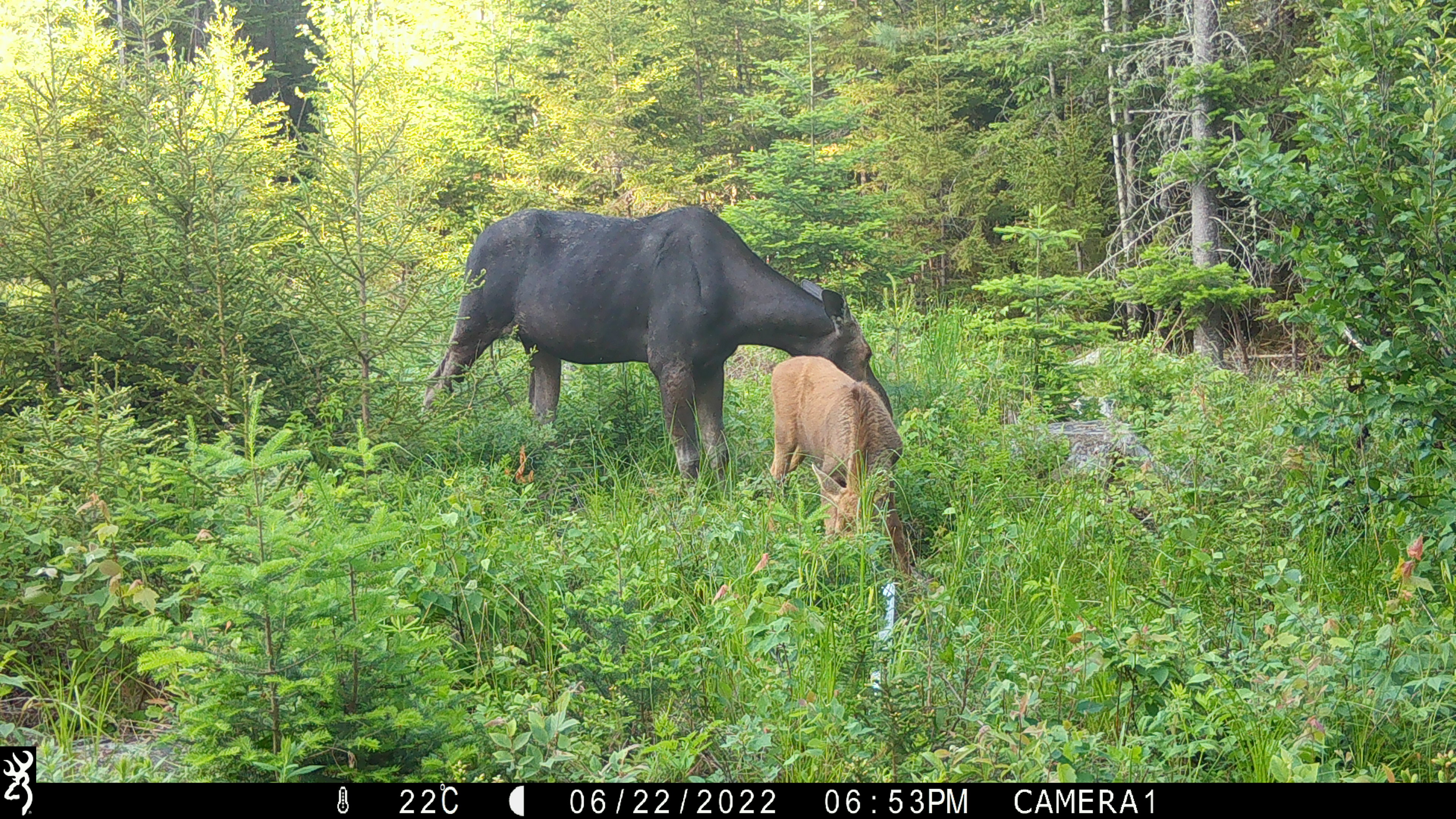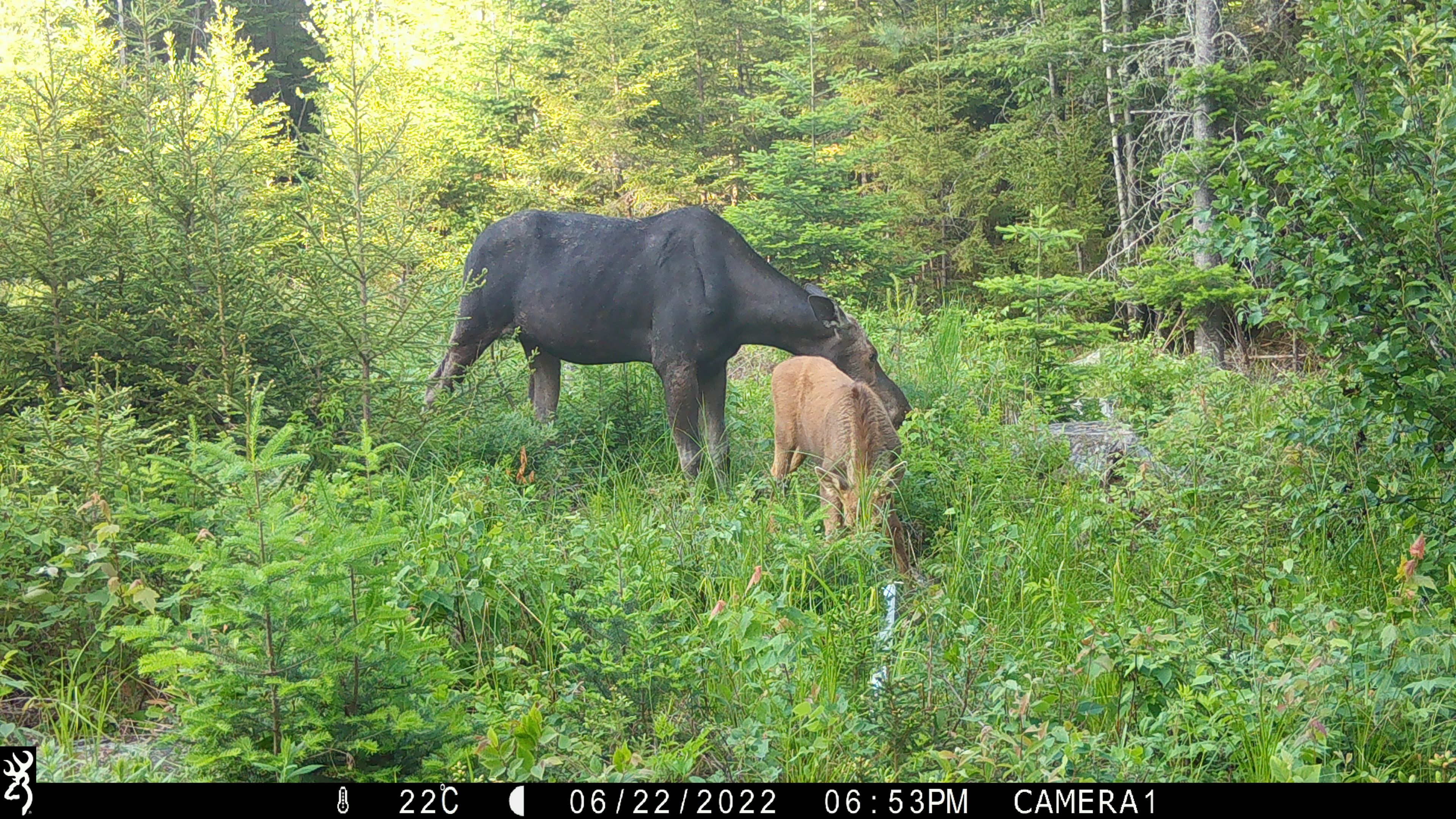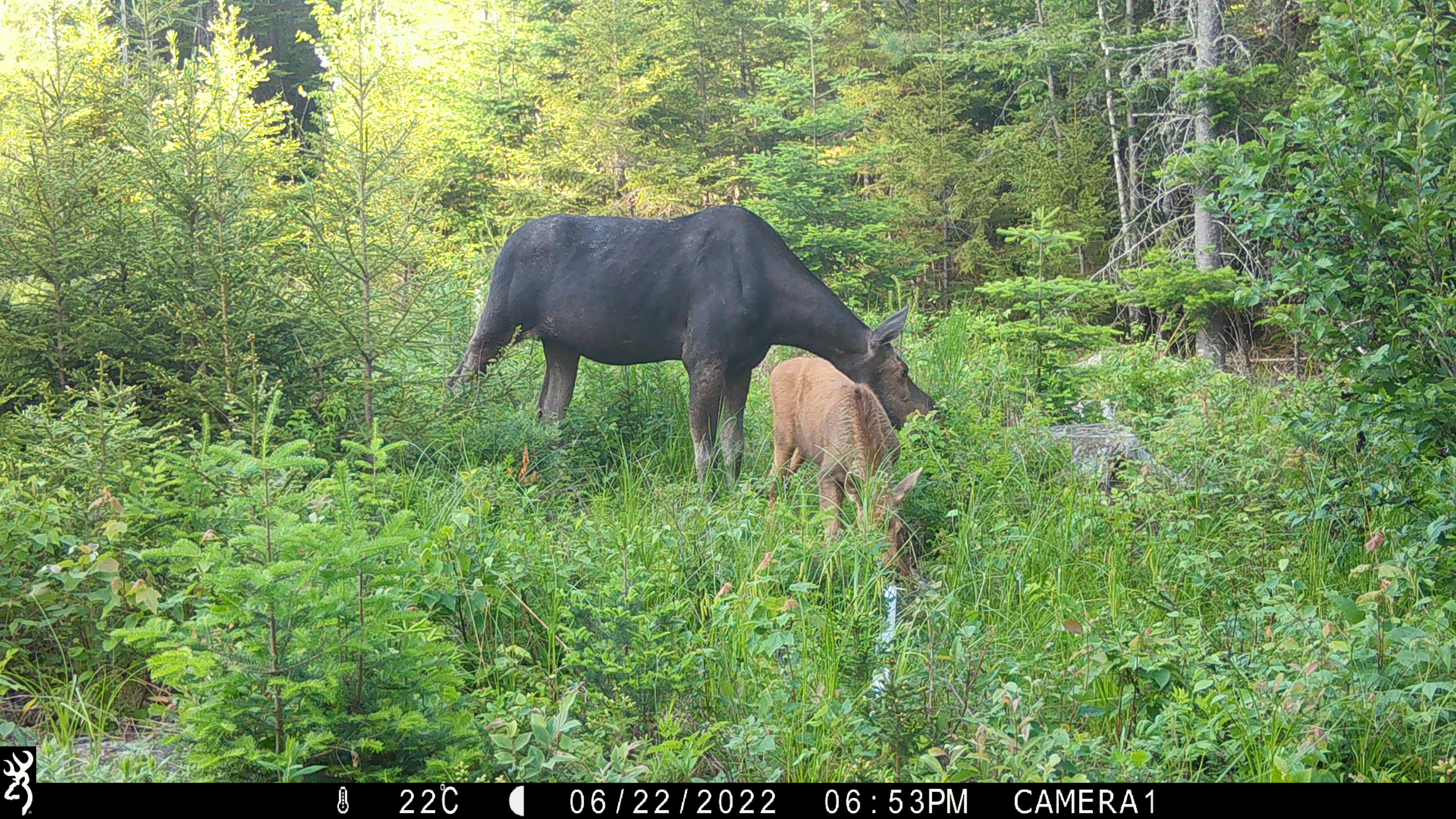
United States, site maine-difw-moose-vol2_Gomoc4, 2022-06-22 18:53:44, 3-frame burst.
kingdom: Animalia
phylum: Chordata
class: Mammalia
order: Artiodactyla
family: Cervidae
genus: Alces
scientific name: Alces alces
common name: moose